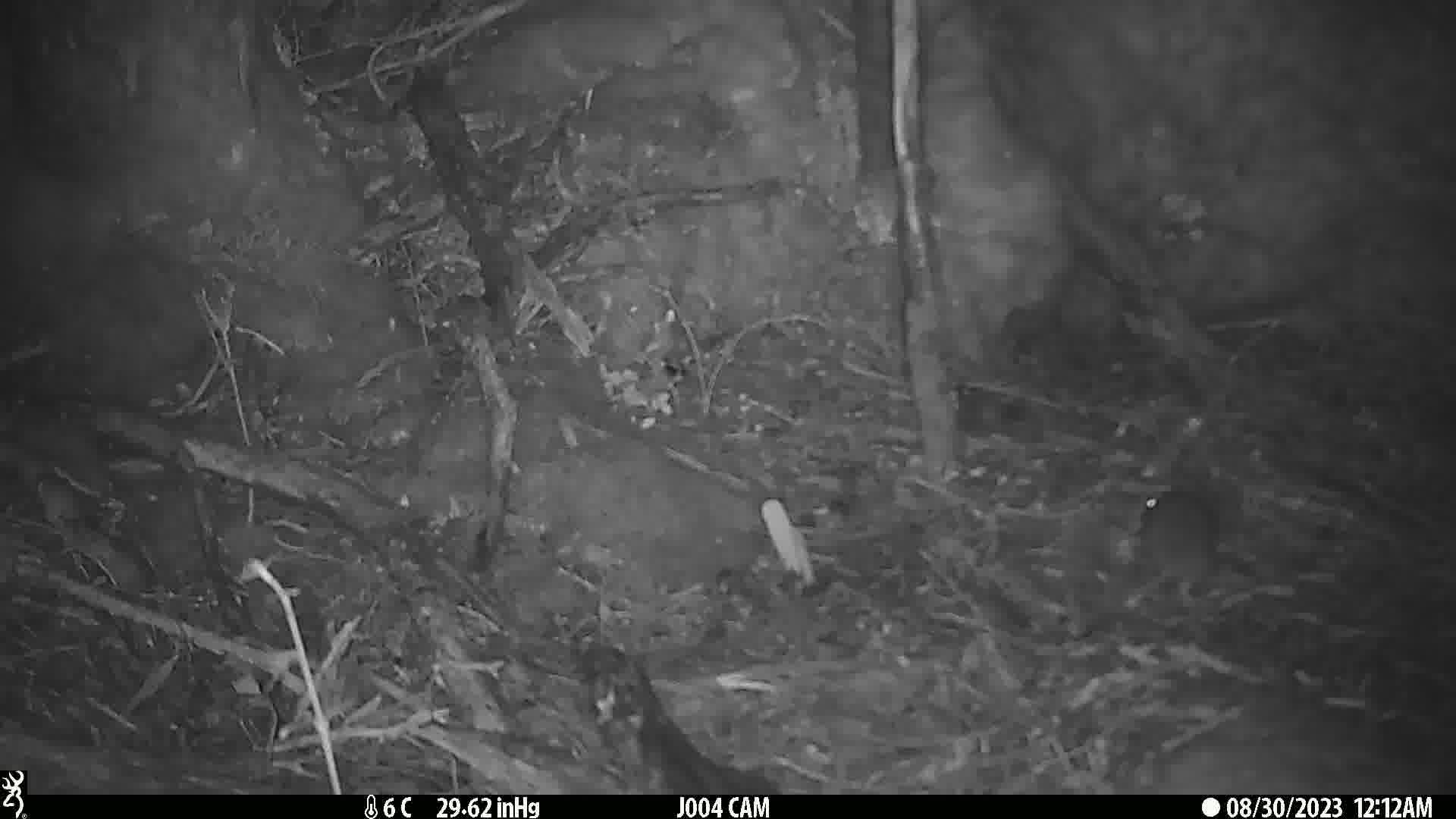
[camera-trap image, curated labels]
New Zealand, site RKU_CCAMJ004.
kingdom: Animalia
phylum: Chordata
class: Mammalia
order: Rodentia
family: Muridae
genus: Rattus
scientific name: Rattus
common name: rat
Rat (Rattus).